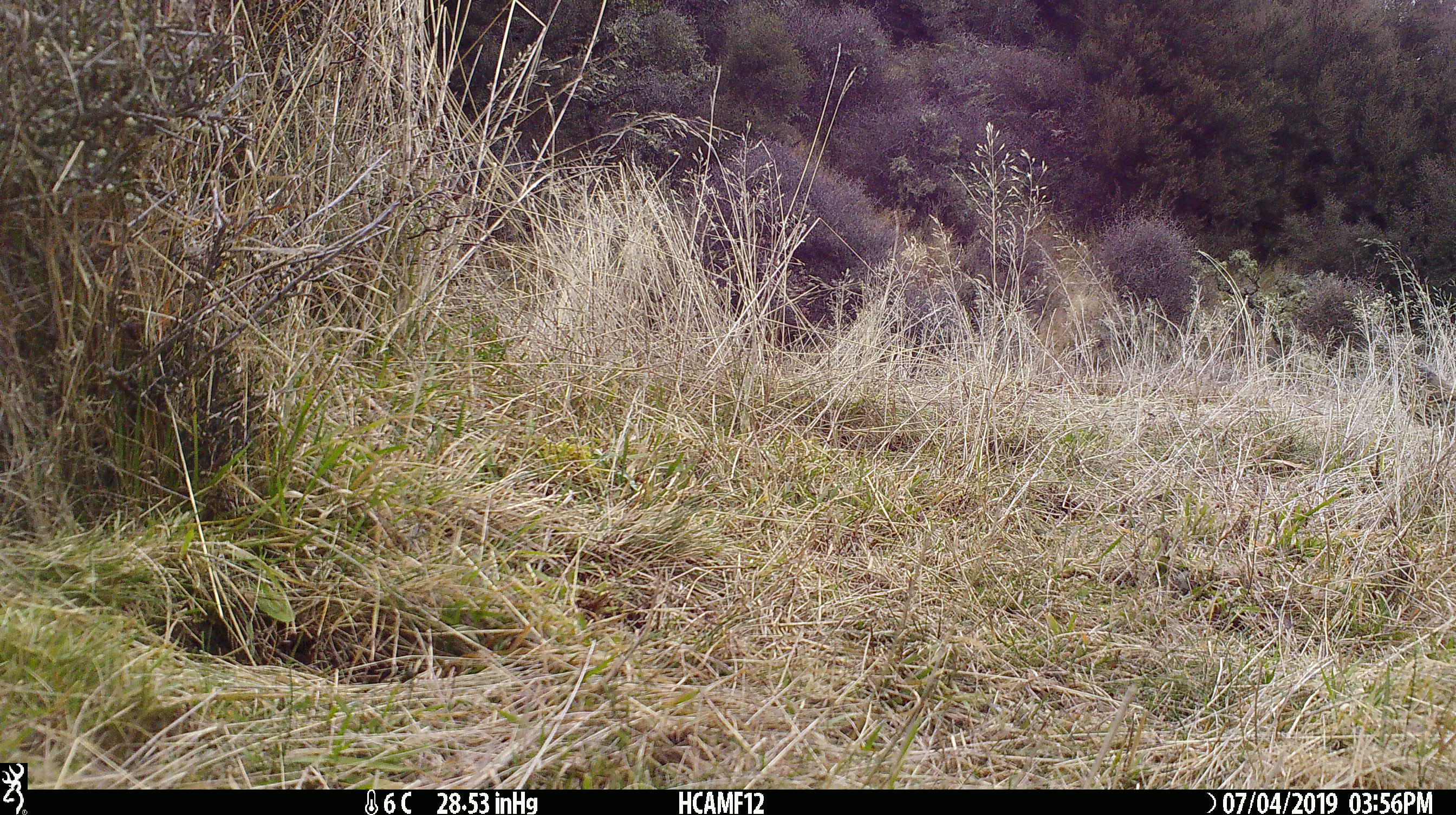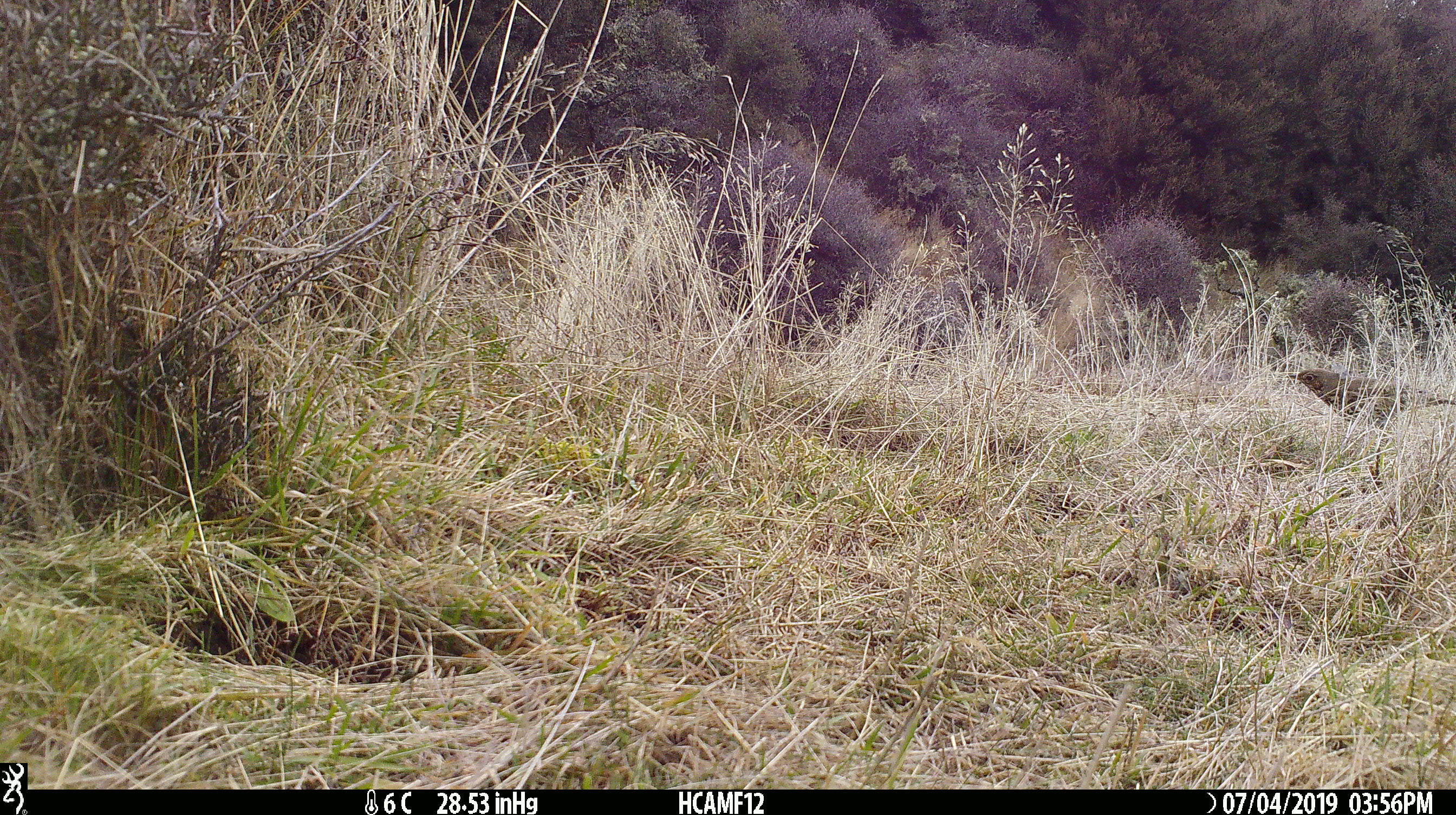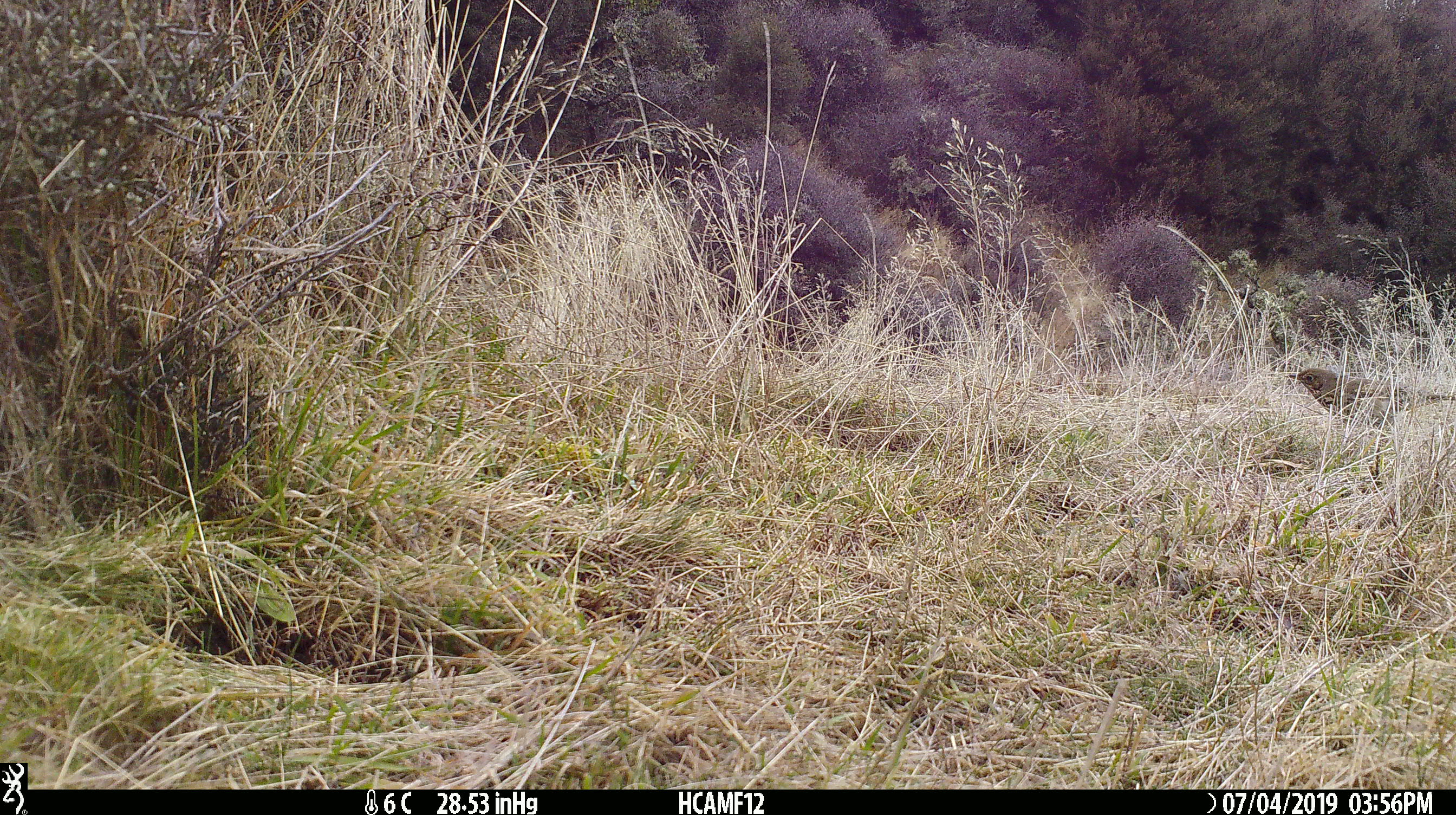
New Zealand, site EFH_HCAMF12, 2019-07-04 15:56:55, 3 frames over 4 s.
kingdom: Animalia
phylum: Chordata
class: Aves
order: Passeriformes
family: Turdidae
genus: Turdus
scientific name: Turdus philomelos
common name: song thrush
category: thrush